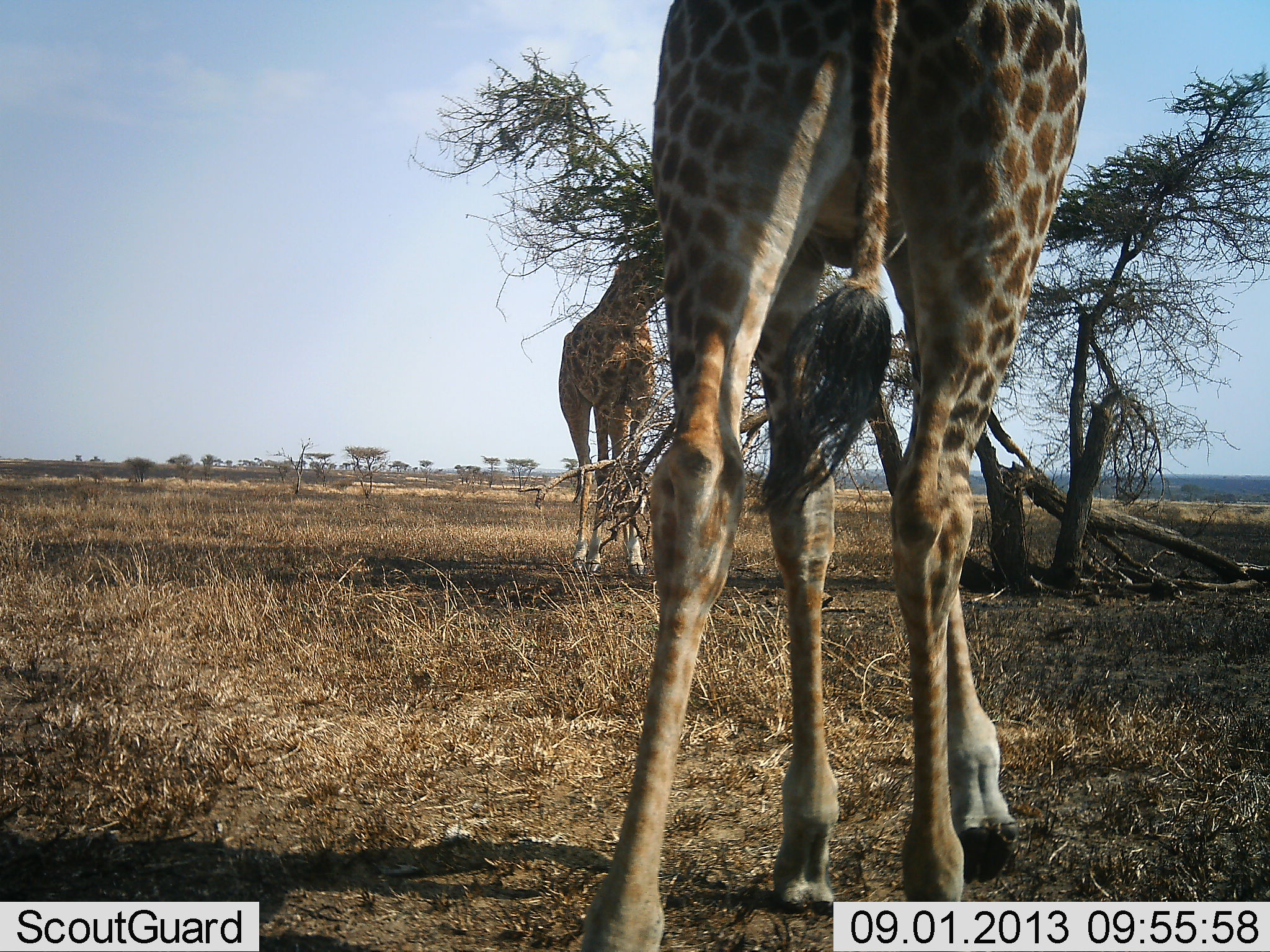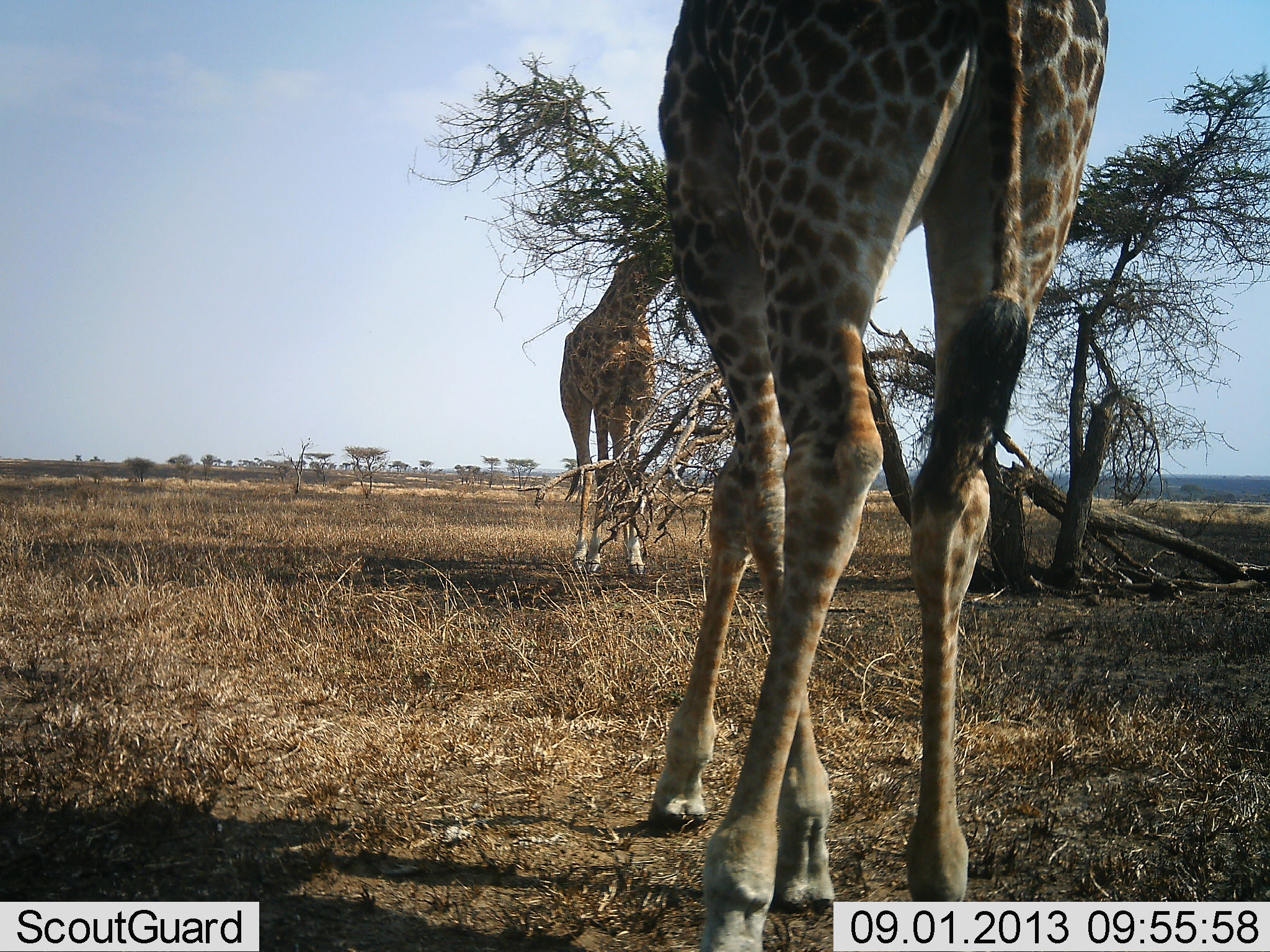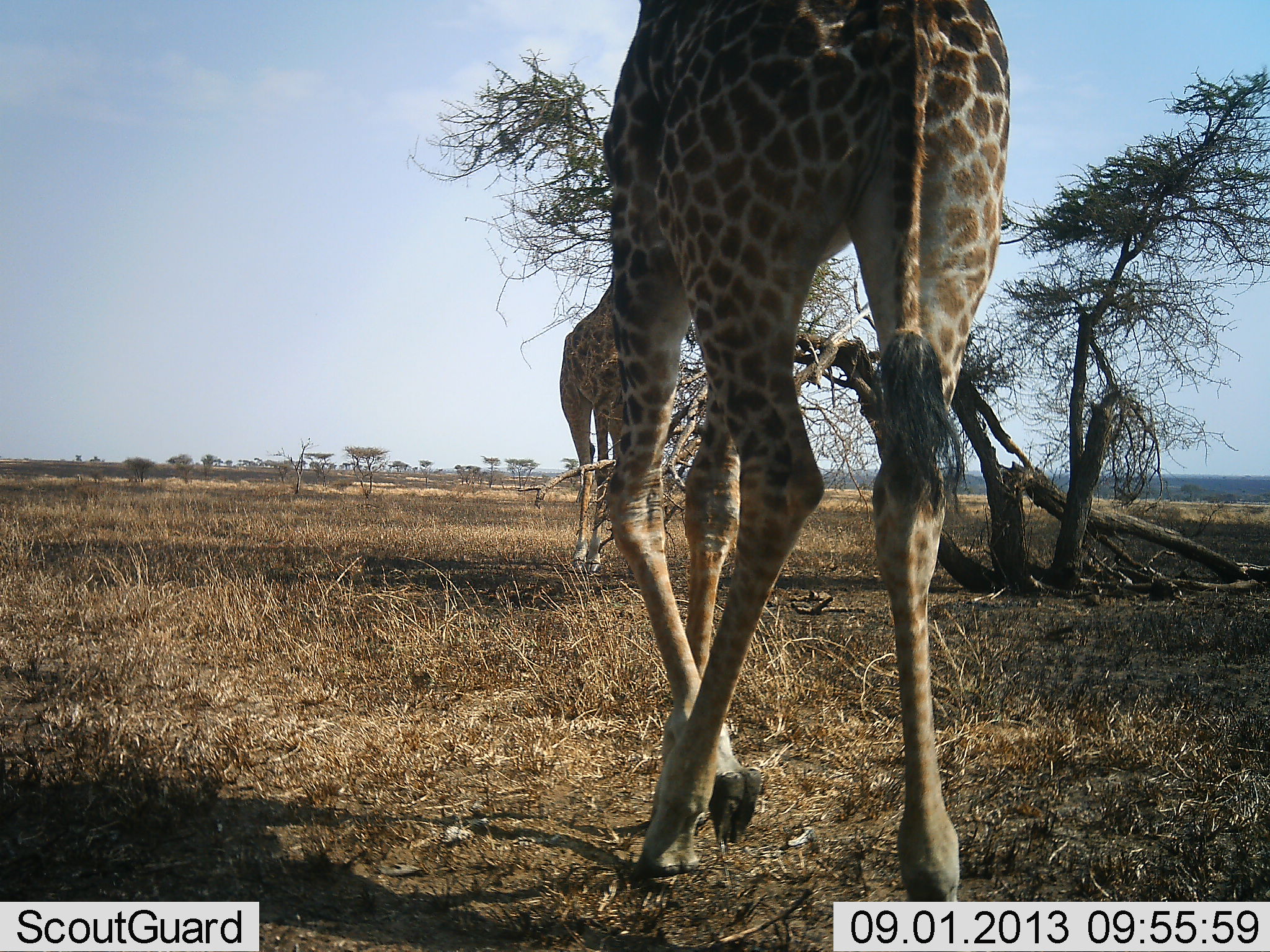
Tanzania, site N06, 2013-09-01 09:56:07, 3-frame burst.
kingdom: Animalia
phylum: Chordata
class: Mammalia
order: Artiodactyla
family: Giraffidae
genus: Giraffa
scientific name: Giraffa camelopardalis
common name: giraffe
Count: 2.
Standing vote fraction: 35%.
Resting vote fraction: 0%.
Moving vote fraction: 62%.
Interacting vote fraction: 0%.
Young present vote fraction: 3%.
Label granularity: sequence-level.